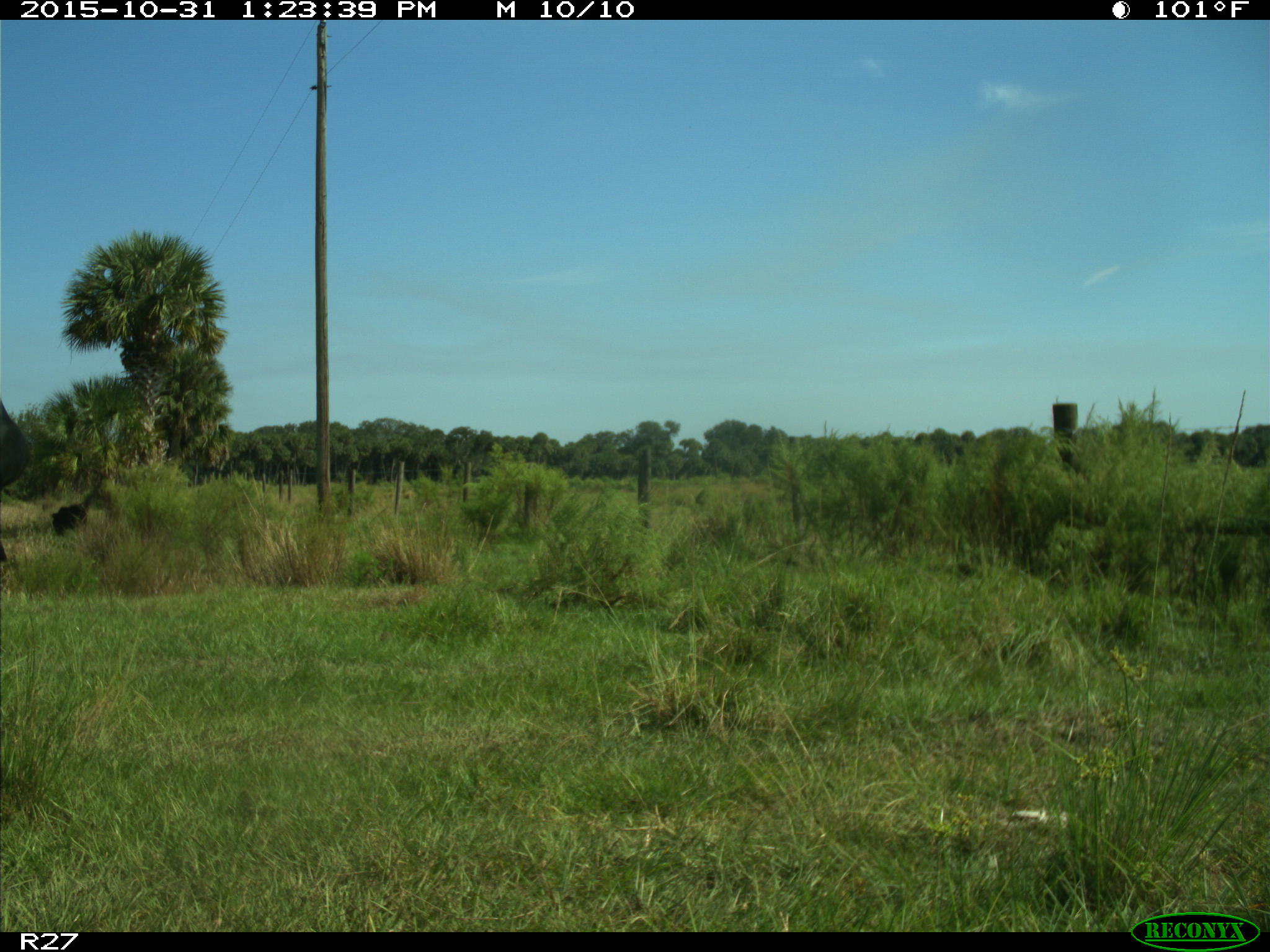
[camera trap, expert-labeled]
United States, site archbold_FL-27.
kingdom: Animalia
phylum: Chordata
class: Mammalia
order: Artiodactyla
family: Bovidae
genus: Bos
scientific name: Bos taurus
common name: domestic cow